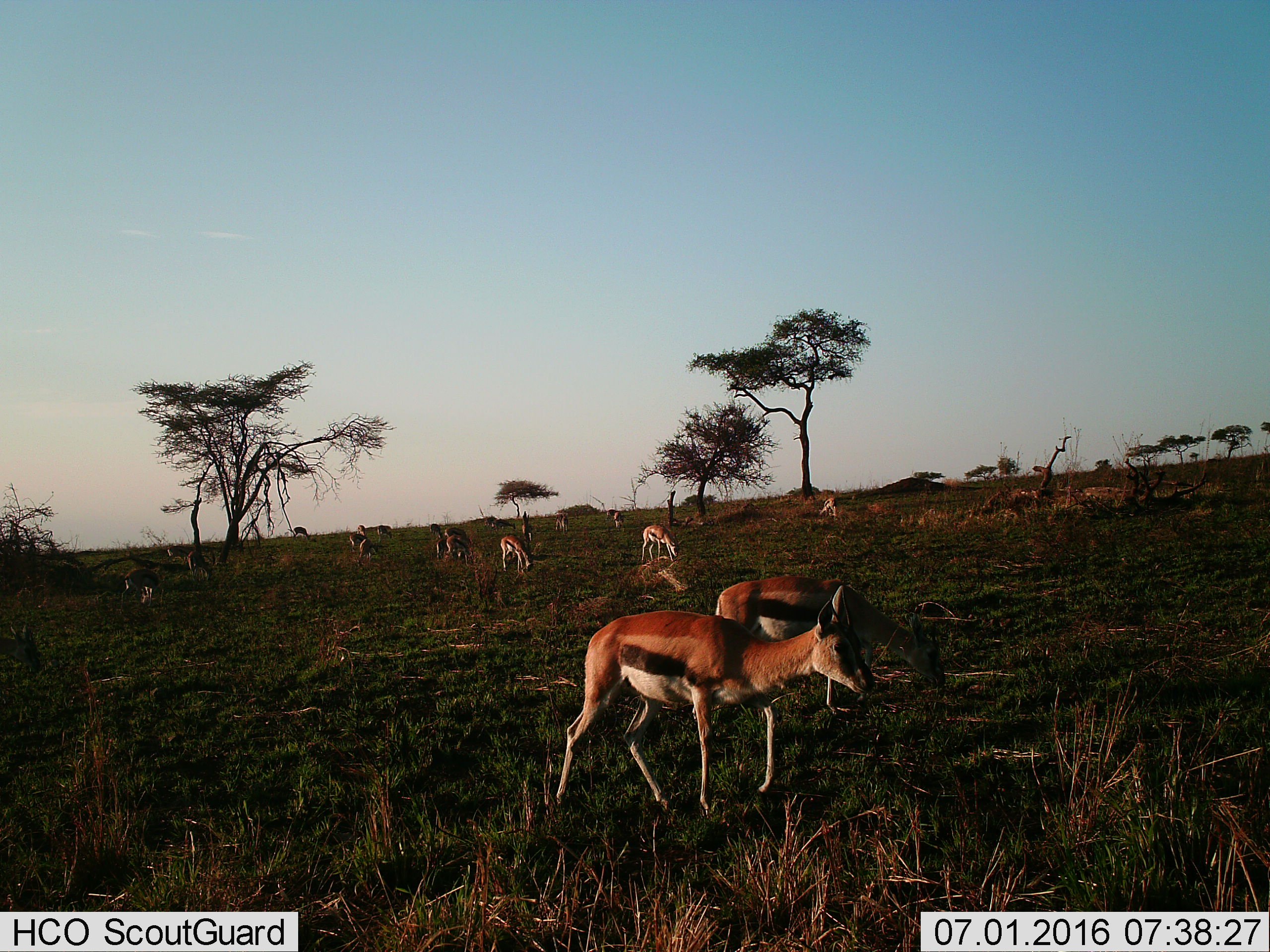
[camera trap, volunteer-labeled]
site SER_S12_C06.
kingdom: Animalia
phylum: Chordata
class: Mammalia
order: Artiodactyla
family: Bovidae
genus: Eudorcas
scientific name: Eudorcas thomsonii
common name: thomson's gazelle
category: gazellethomsons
Gazellethomsons (thomson's gazelle) (Eudorcas thomsonii), count 11-50. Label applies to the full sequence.